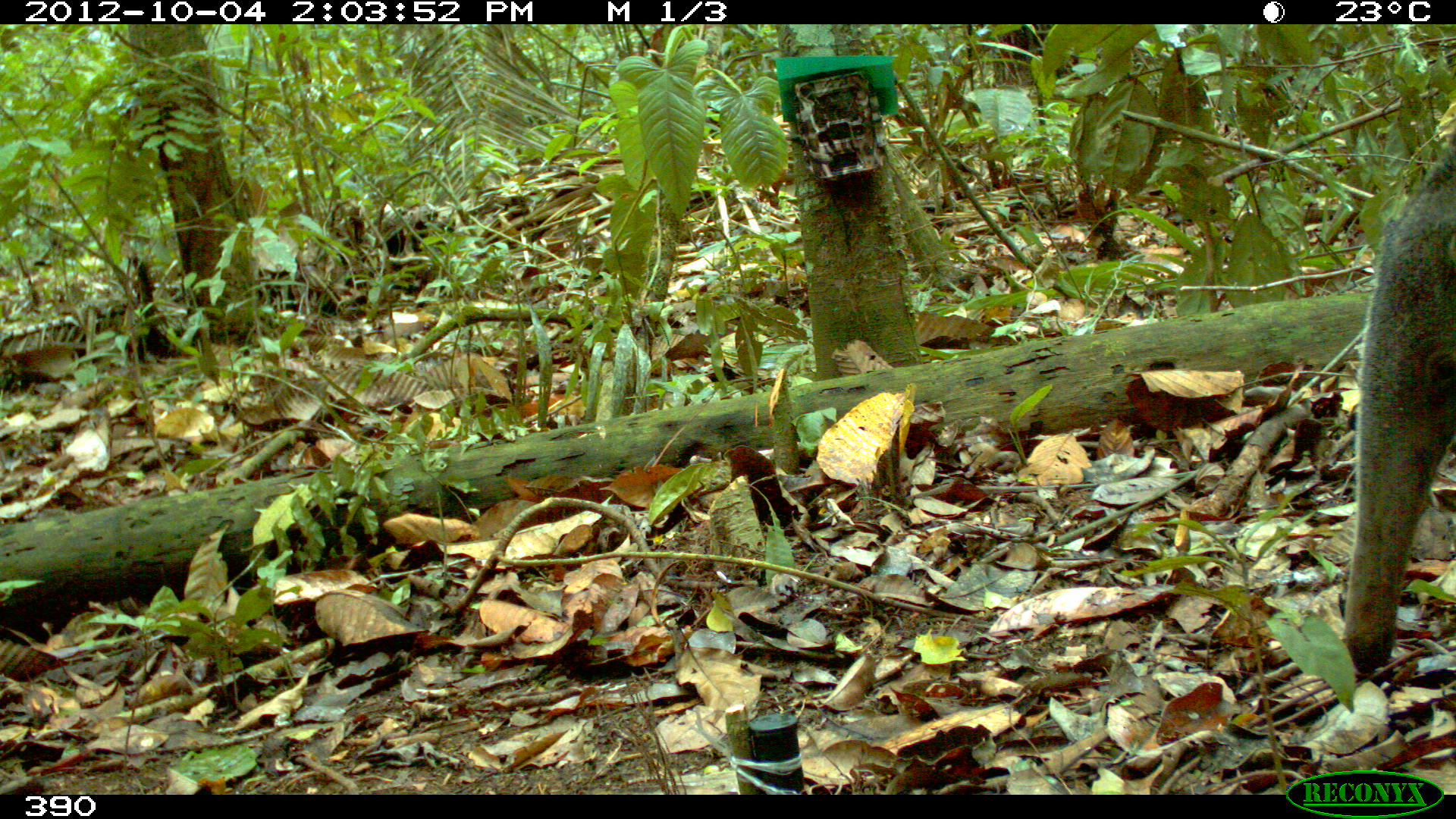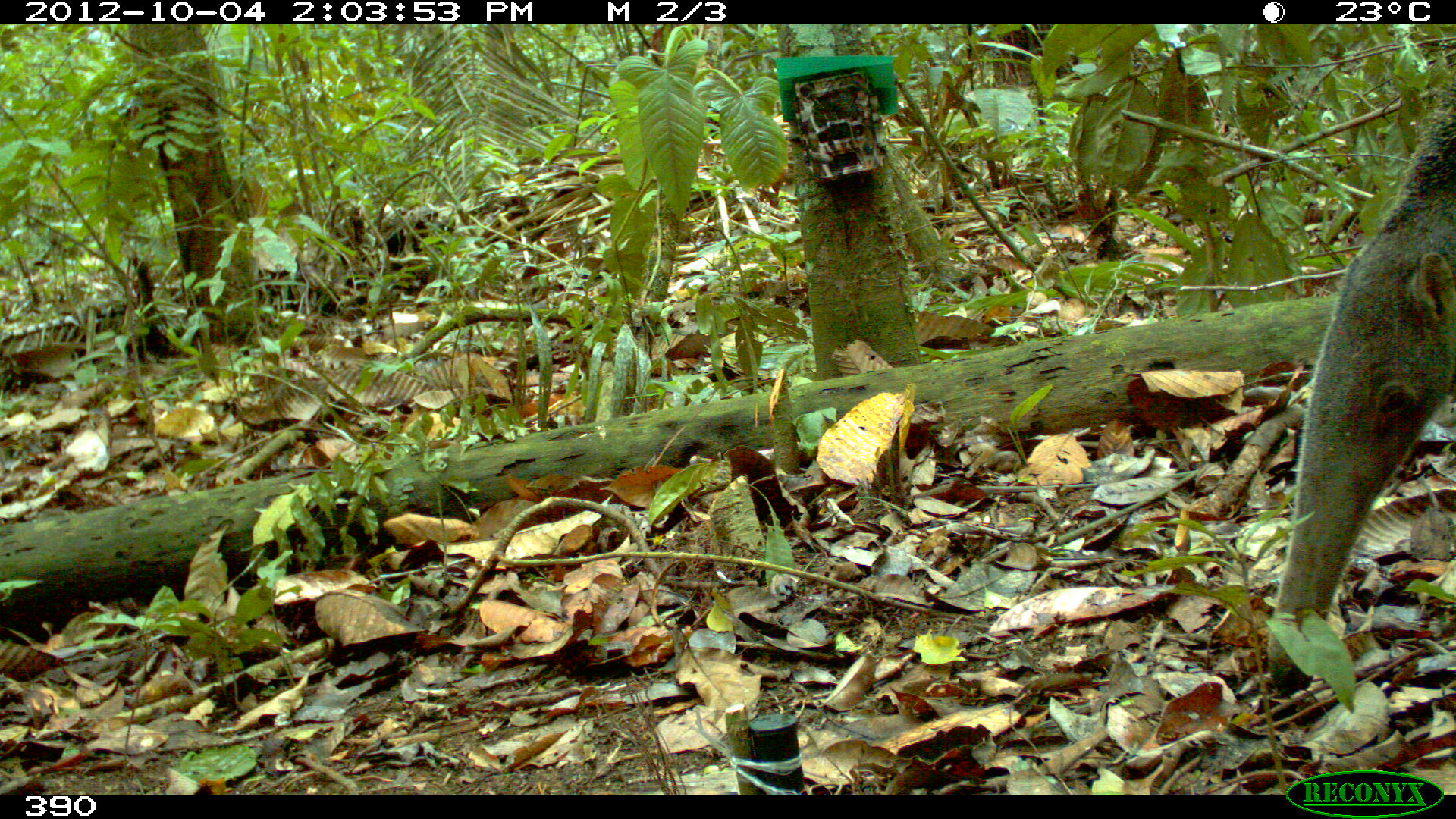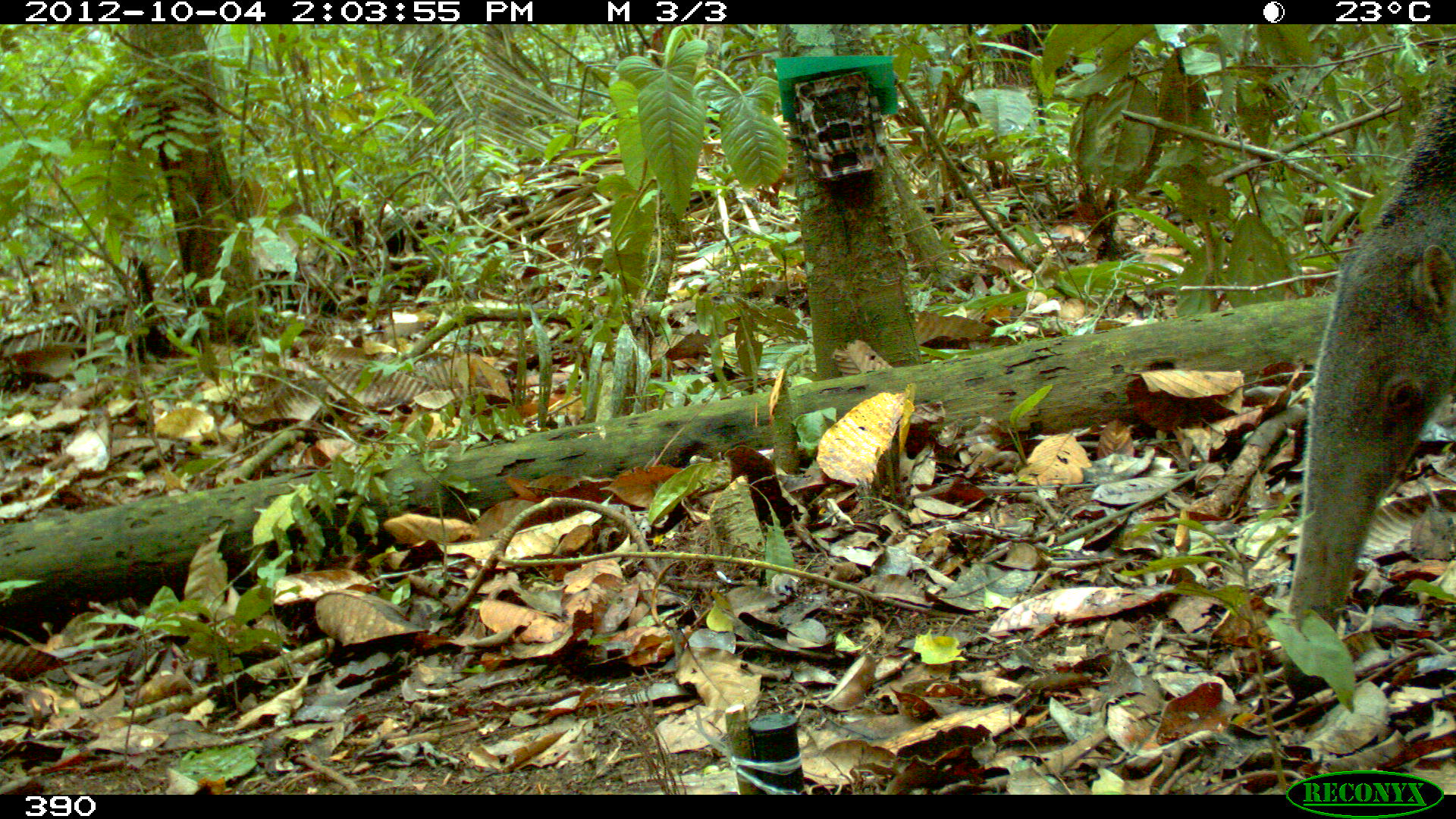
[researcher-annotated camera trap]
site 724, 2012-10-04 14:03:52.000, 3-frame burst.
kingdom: Animalia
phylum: Chordata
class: Mammalia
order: Pilosa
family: Myrmecophagidae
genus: Myrmecophaga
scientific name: Myrmecophaga tridactyla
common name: giant anteater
Myrmecophaga tridactyla (giant anteater).